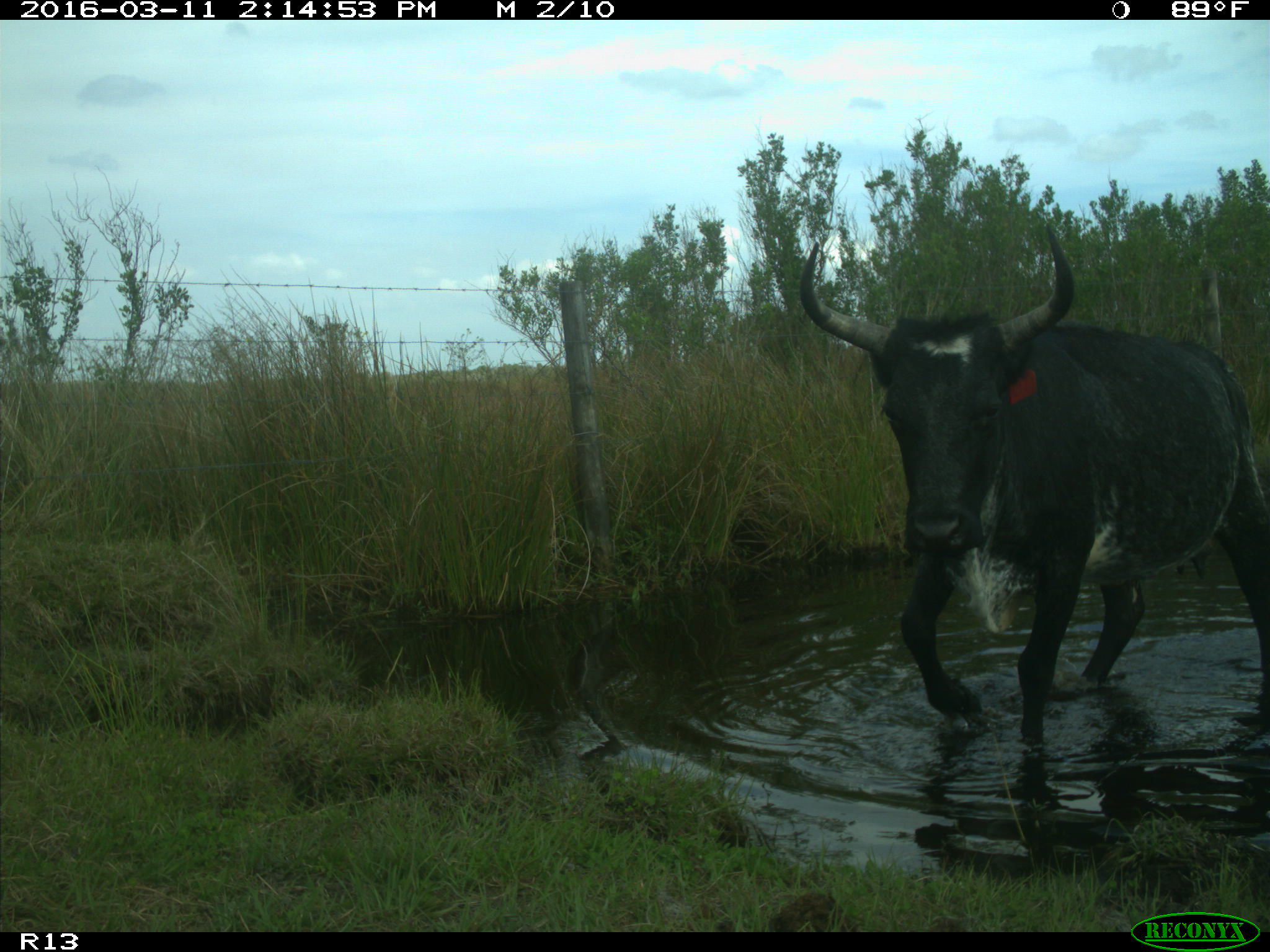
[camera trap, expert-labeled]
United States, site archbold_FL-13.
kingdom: Animalia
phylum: Chordata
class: Mammalia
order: Artiodactyla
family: Bovidae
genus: Bos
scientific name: Bos taurus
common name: domestic cow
Bos taurus (domestic cow).